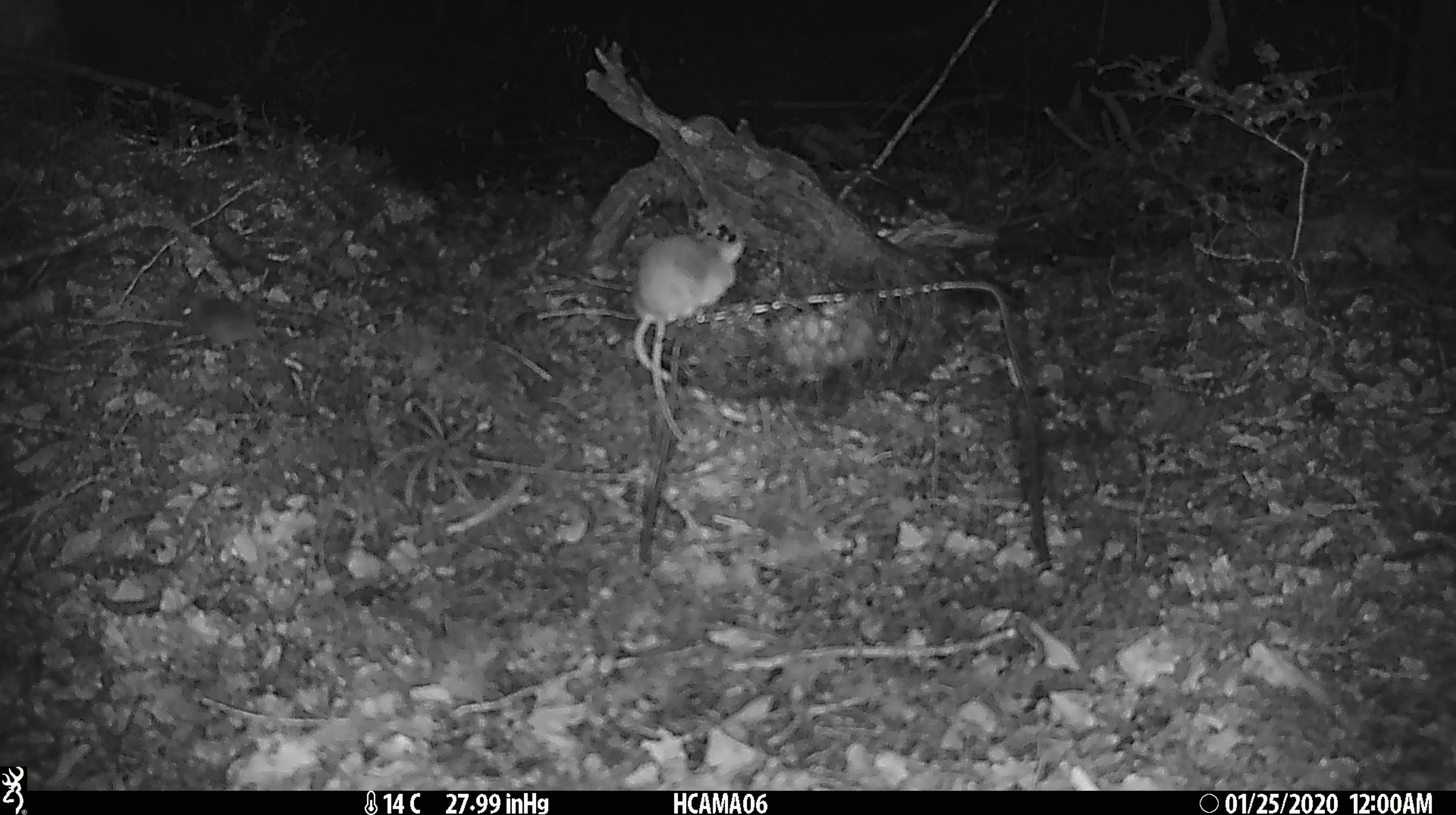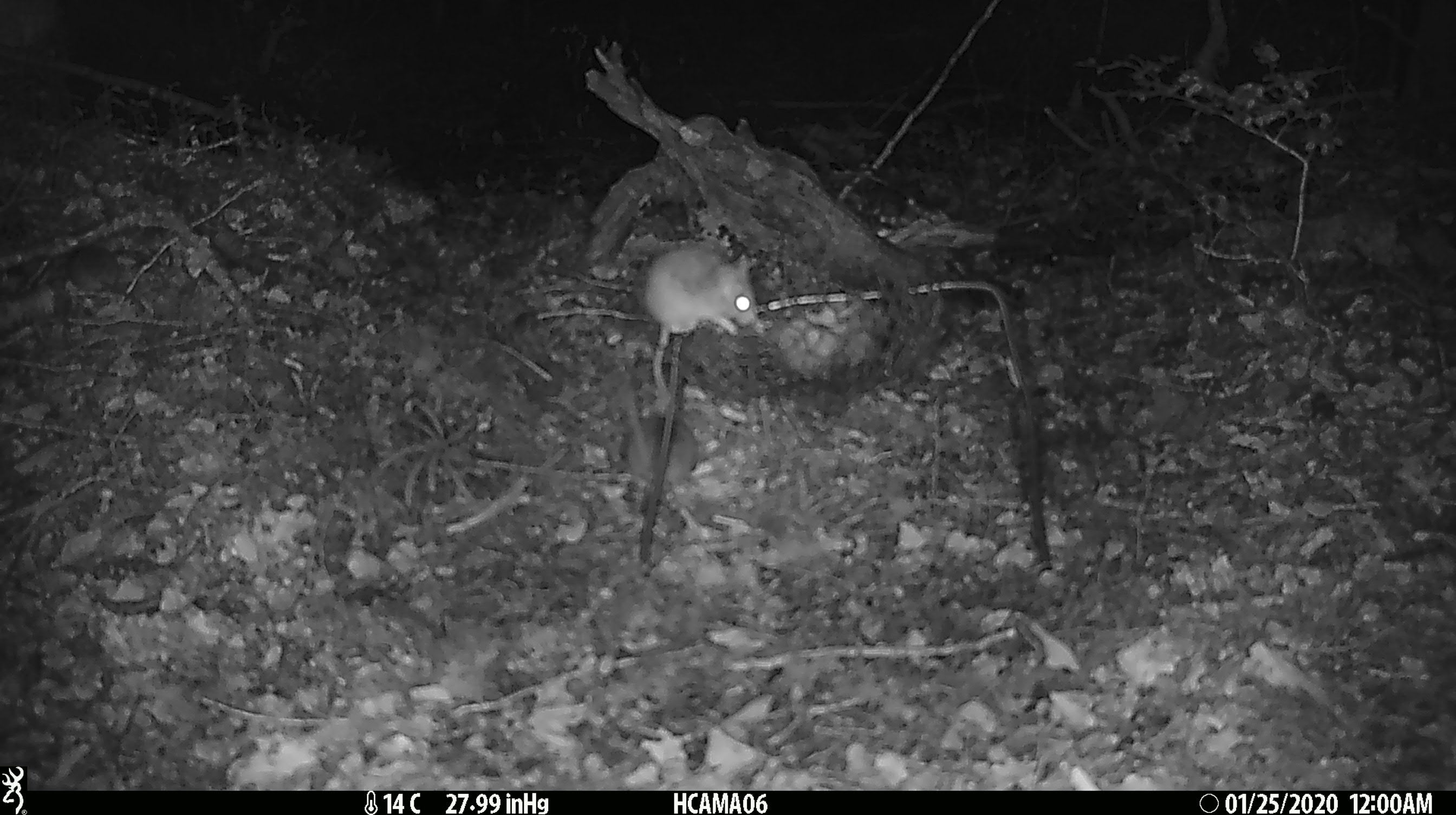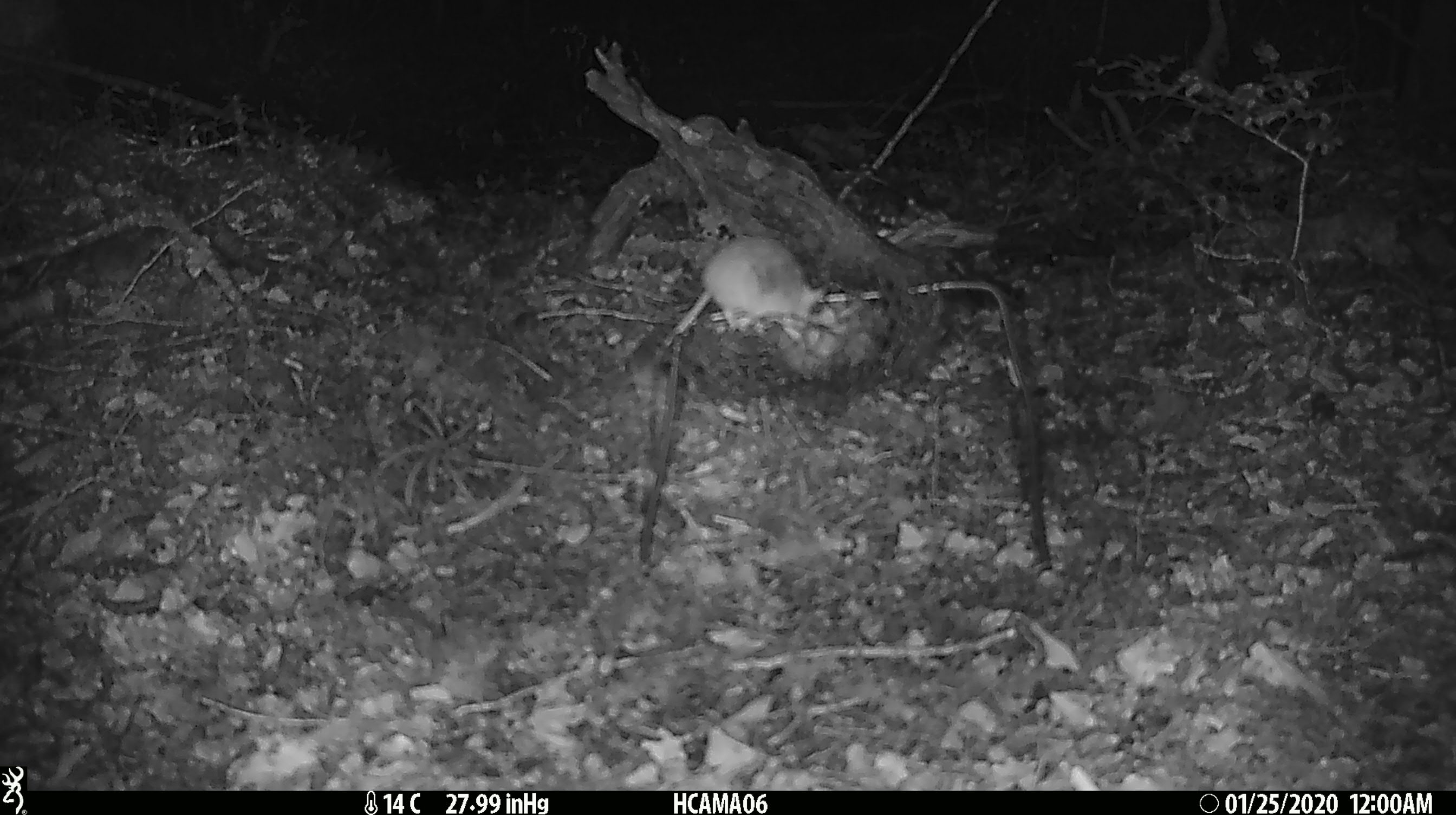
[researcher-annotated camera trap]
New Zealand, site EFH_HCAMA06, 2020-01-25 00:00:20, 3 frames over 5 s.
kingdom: Animalia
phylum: Chordata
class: Mammalia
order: Rodentia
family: Muridae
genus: Mus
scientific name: Mus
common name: mouse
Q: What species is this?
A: Mouse (Mus).